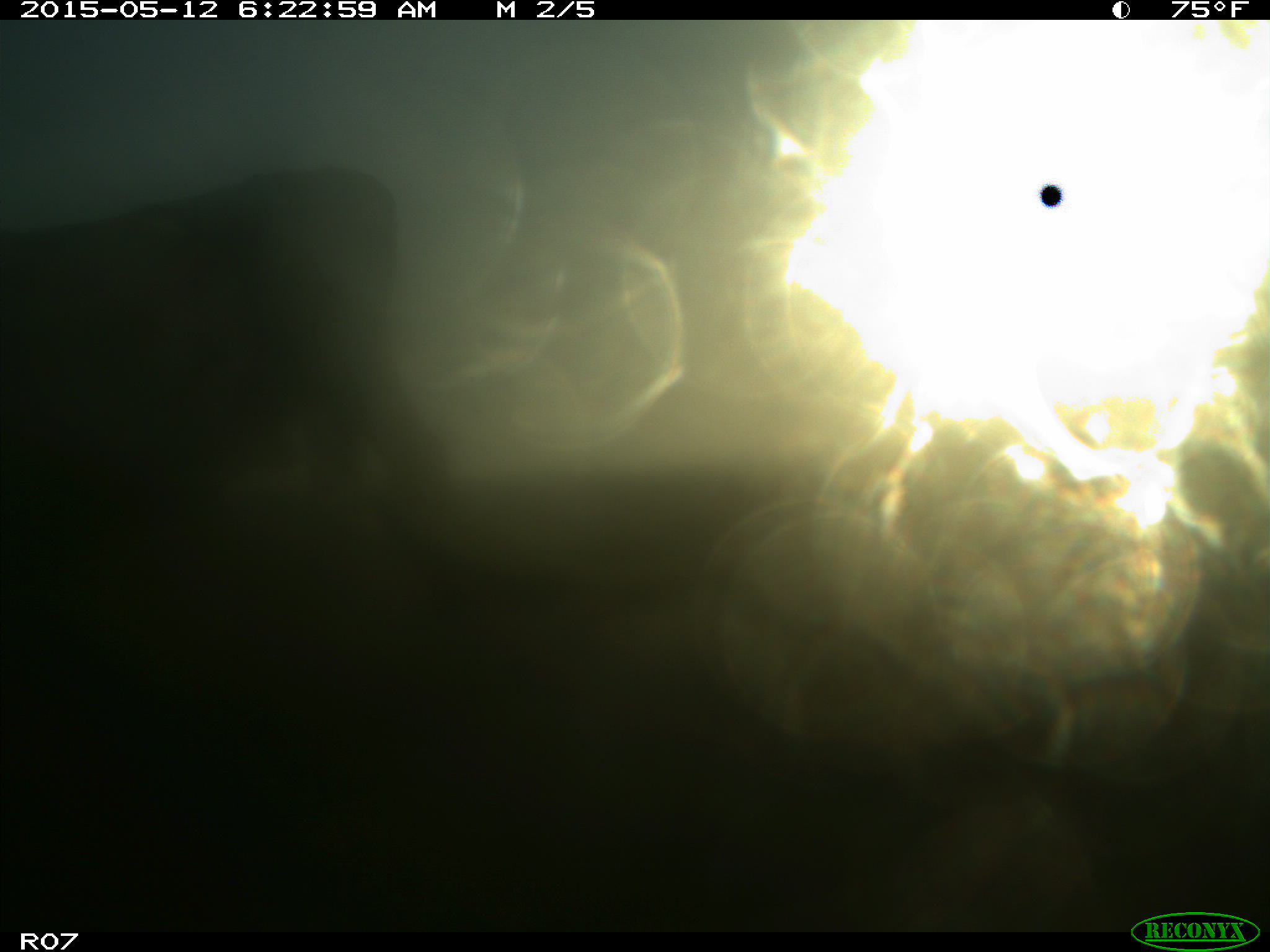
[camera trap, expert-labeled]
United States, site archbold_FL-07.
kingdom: Animalia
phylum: Chordata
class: Mammalia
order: Artiodactyla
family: Bovidae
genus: Bos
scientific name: Bos taurus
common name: domestic cow